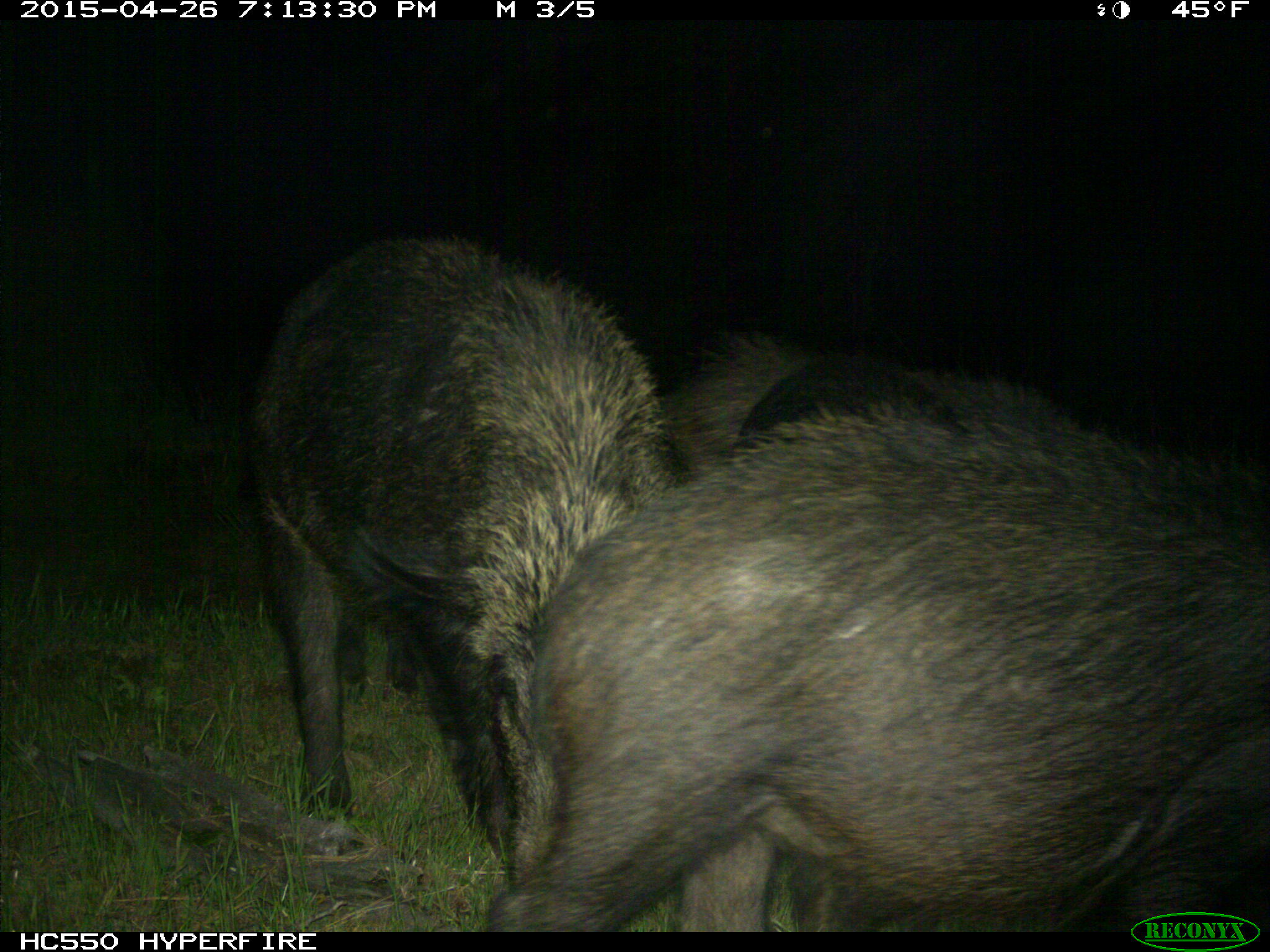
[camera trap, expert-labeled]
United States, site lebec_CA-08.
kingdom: Animalia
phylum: Chordata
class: Mammalia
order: Artiodactyla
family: Suidae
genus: Sus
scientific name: Sus scrofa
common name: wild boar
Sus scrofa (wild boar).